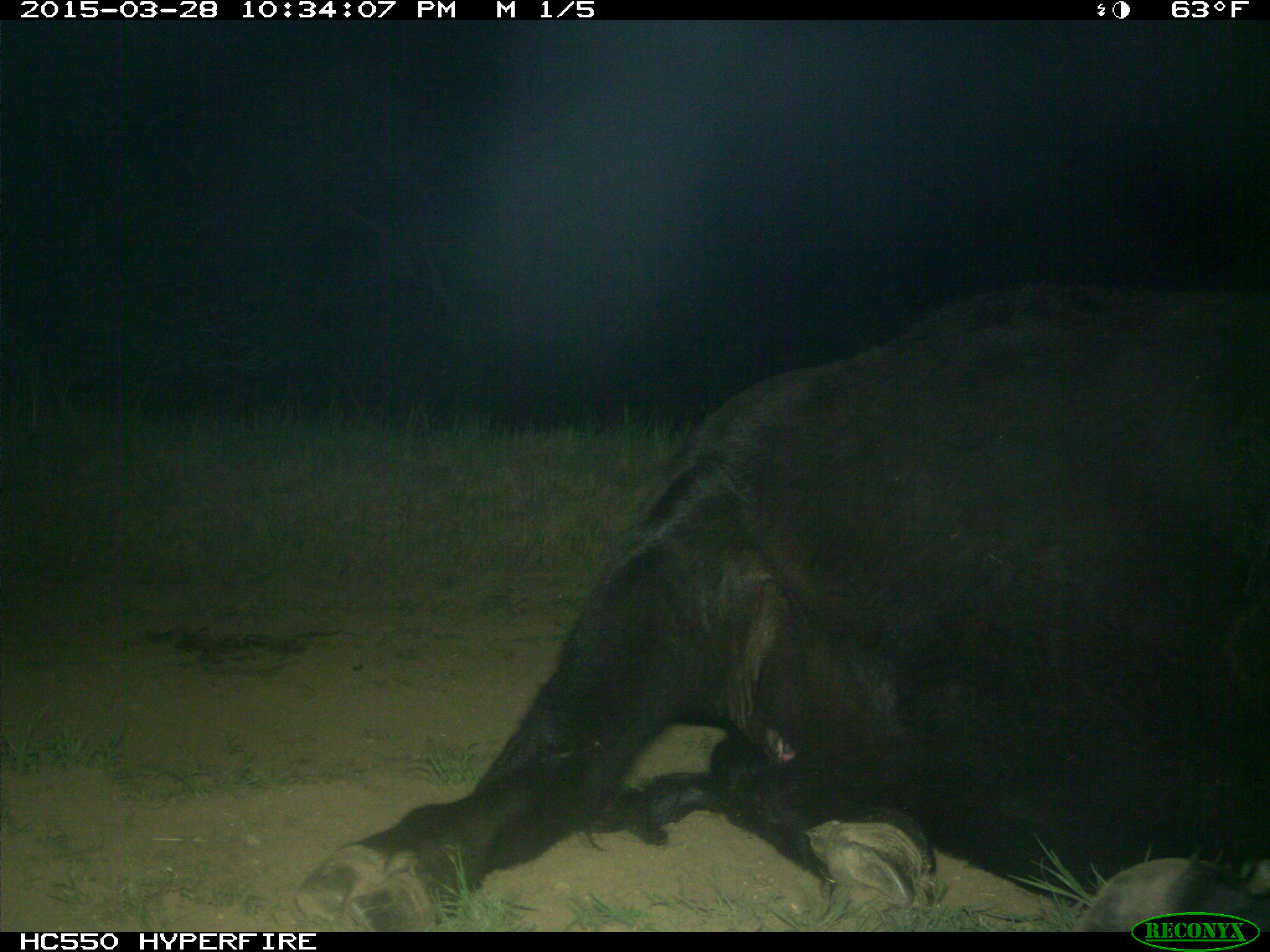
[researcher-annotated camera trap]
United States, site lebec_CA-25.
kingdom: Animalia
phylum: Chordata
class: Mammalia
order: Artiodactyla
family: Bovidae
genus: Bos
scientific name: Bos taurus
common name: domestic cow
Bos taurus (domestic cow).